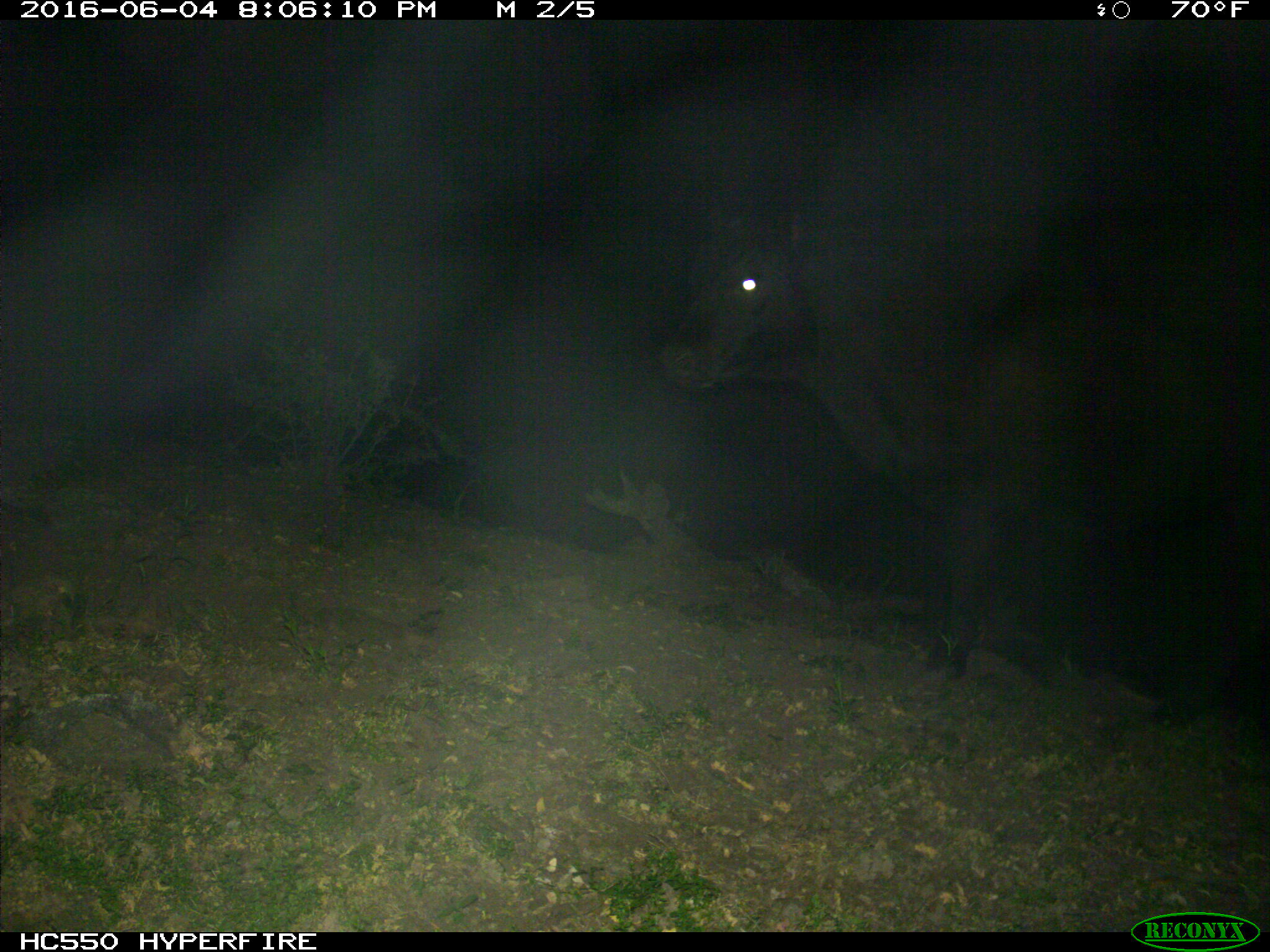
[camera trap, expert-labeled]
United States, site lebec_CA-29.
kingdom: Animalia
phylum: Chordata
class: Mammalia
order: Artiodactyla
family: Bovidae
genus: Bos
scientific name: Bos taurus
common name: domestic cow